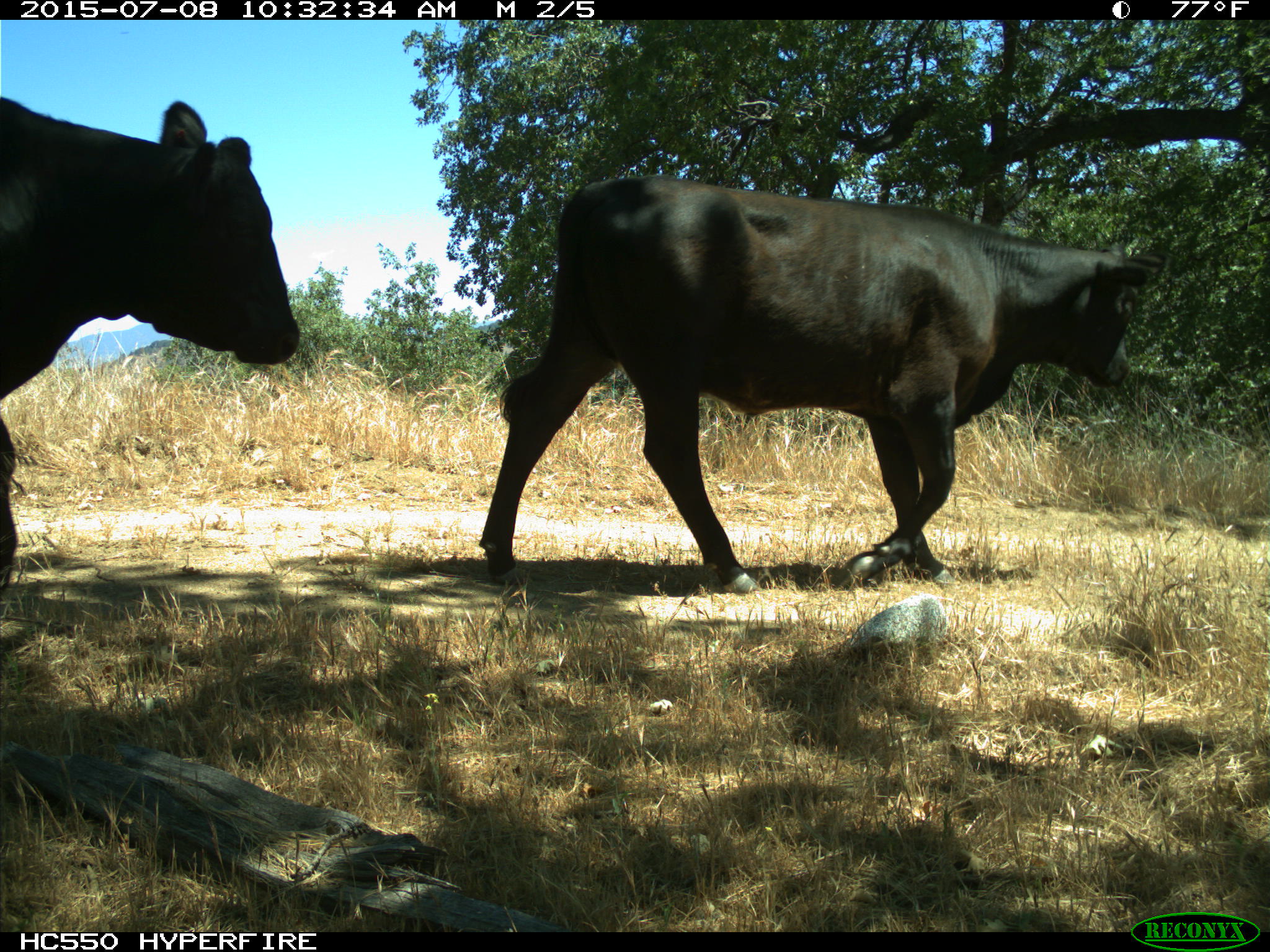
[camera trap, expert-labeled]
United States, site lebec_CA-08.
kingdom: Animalia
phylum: Chordata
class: Mammalia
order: Artiodactyla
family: Bovidae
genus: Bos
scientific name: Bos taurus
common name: domestic cow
Bos taurus (domestic cow).